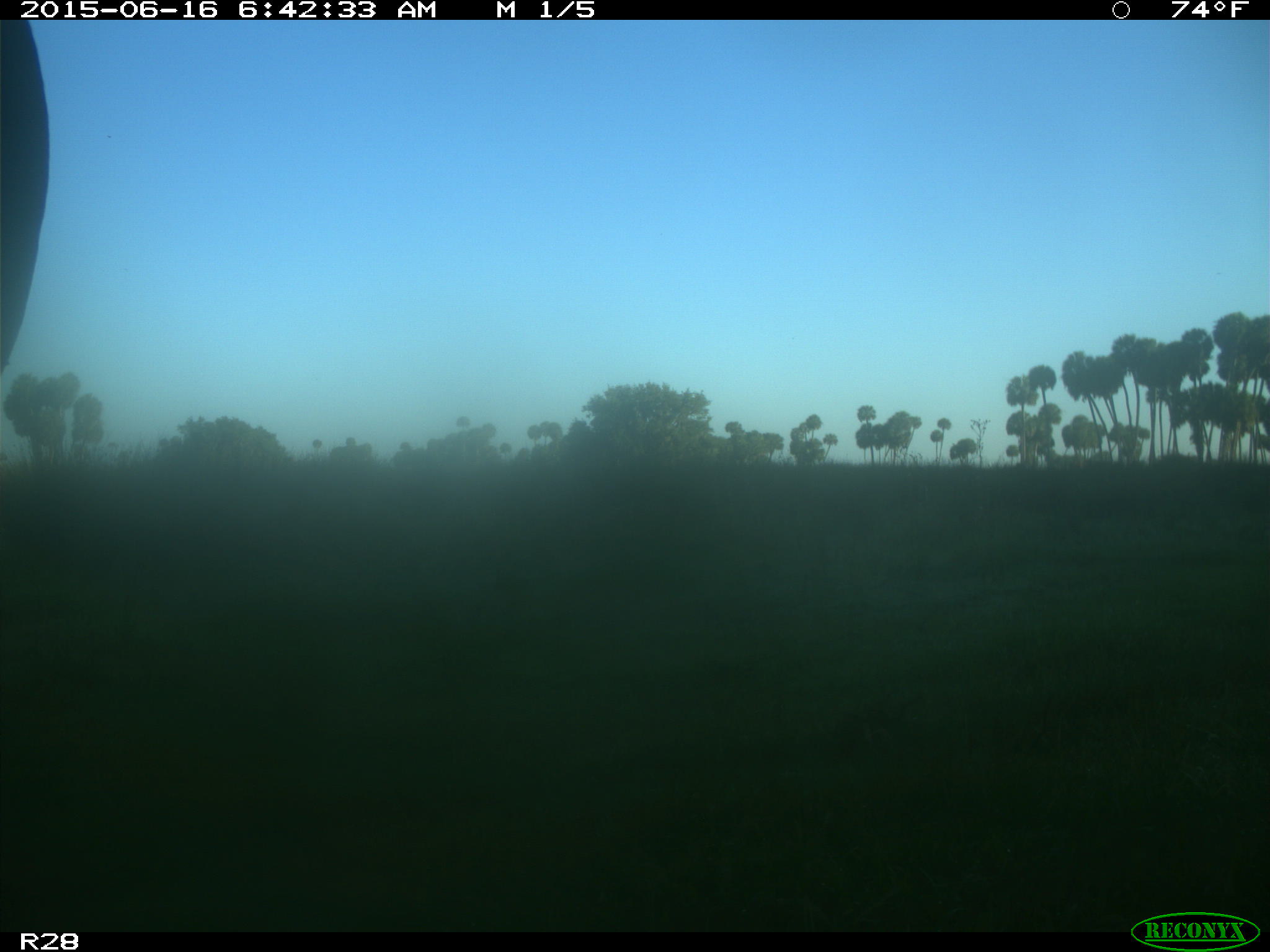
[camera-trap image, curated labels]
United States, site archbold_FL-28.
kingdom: Animalia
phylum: Chordata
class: Mammalia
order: Artiodactyla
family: Bovidae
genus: Bos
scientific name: Bos taurus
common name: domestic cow